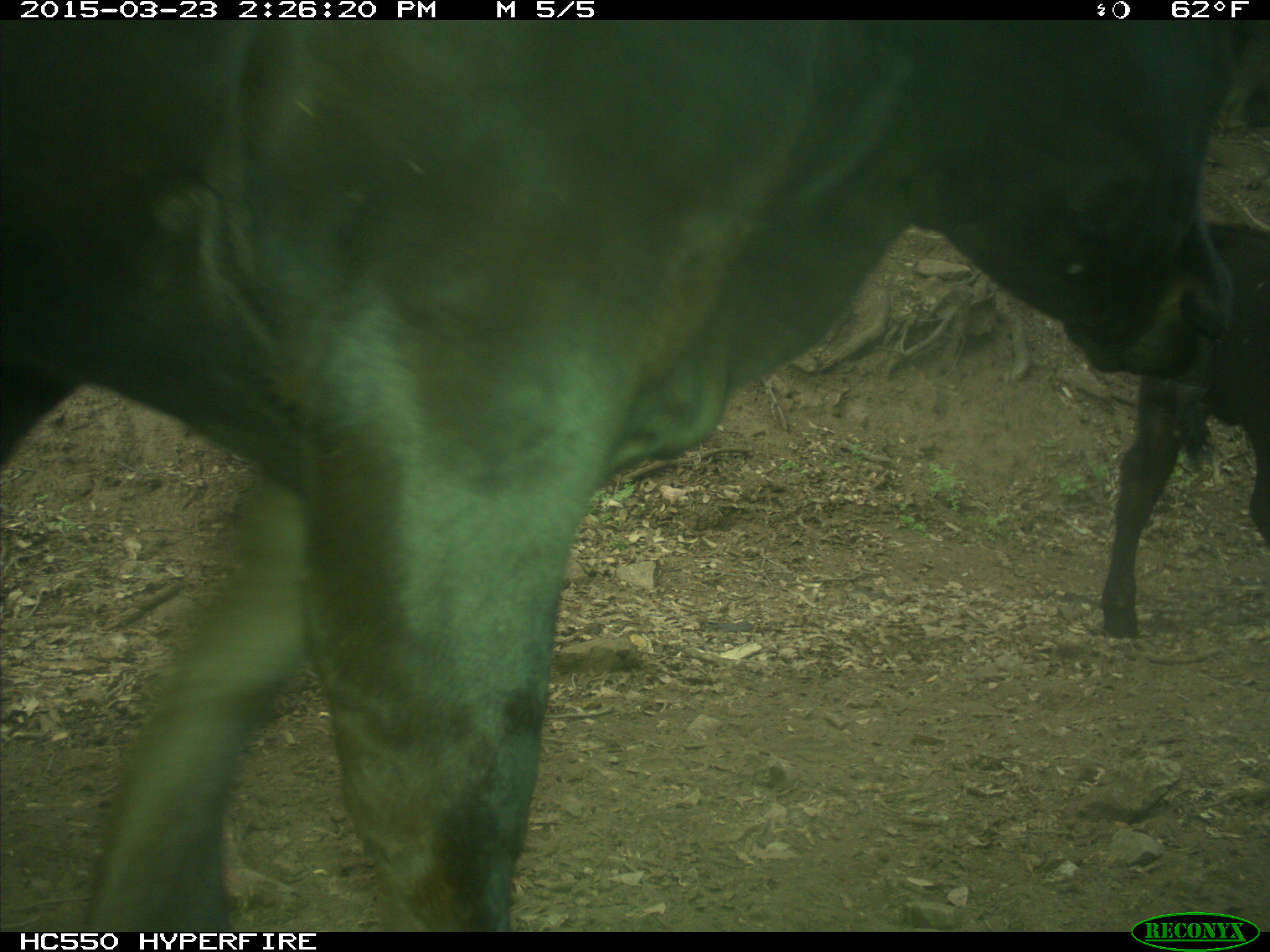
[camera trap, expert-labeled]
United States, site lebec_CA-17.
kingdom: Animalia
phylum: Chordata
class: Mammalia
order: Artiodactyla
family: Bovidae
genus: Bos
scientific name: Bos taurus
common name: domestic cow